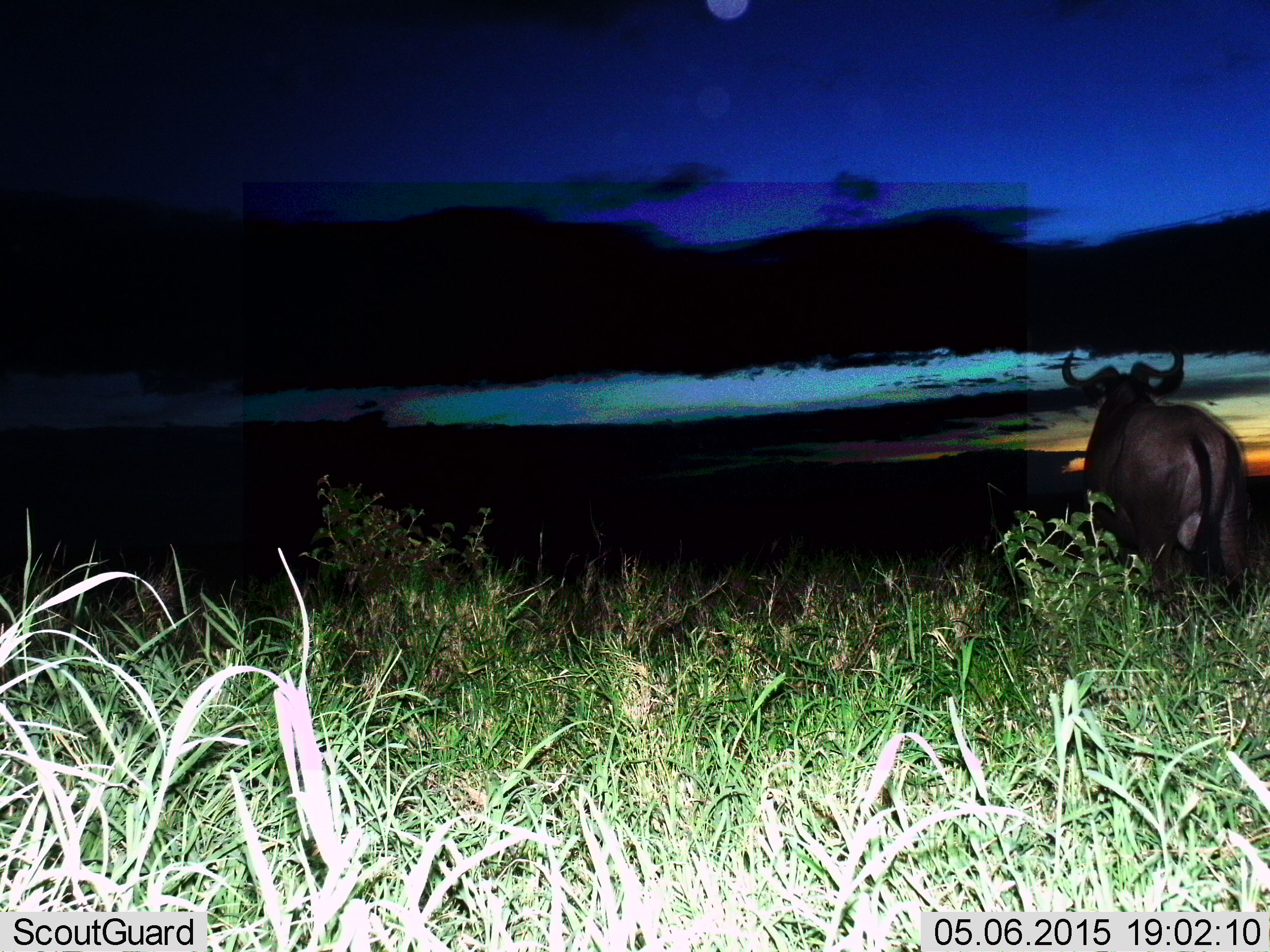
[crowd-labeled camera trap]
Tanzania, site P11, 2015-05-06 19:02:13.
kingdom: Animalia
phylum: Chordata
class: Mammalia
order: Artiodactyla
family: Bovidae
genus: Connochaetes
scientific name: Connochaetes taurinus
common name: blue wildebeest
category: wildebeest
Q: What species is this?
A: Wildebeest (blue wildebeest) (Connochaetes taurinus).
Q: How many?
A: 1.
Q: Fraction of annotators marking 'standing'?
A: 100%.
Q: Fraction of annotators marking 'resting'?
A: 0%.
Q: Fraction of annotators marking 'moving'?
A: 0%.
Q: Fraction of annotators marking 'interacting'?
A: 0%.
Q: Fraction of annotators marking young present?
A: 0%.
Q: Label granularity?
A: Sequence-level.